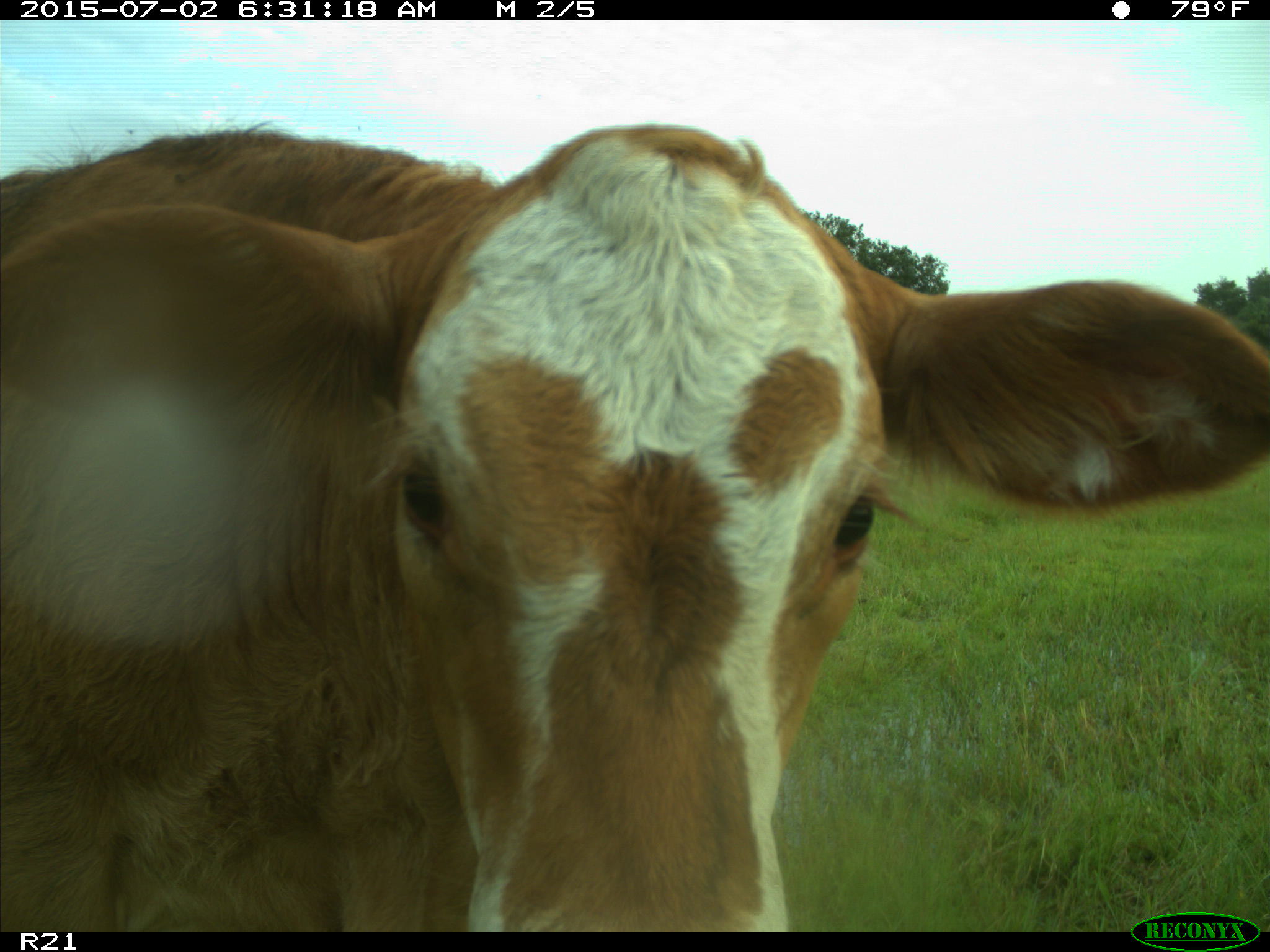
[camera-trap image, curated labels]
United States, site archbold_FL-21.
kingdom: Animalia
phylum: Chordata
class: Mammalia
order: Artiodactyla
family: Bovidae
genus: Bos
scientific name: Bos taurus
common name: domestic cow